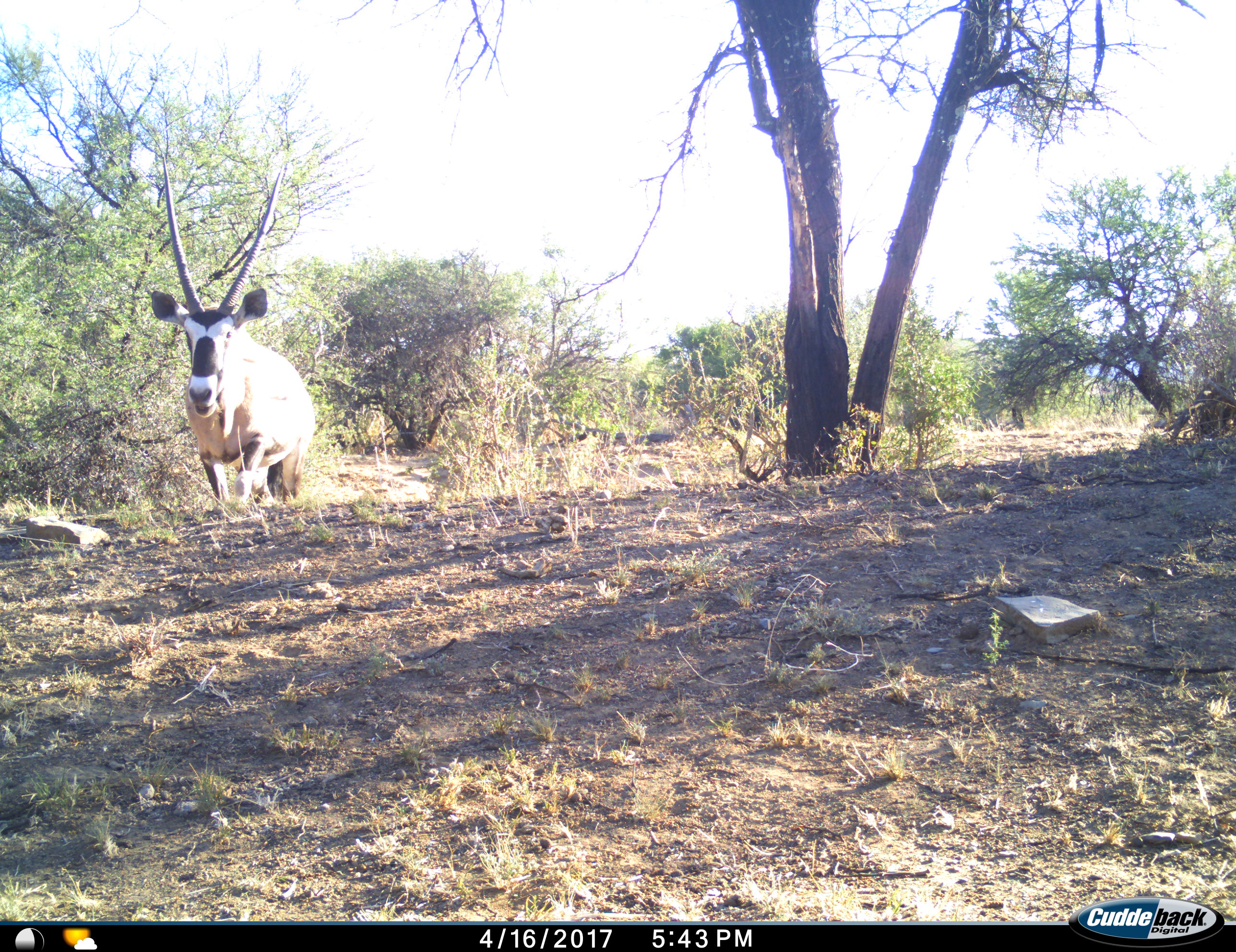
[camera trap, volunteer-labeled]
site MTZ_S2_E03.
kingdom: Animalia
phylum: Chordata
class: Mammalia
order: Artiodactyla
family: Bovidae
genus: Oryx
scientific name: Oryx gazella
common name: gemsbok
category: oryx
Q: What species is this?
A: Oryx (gemsbok) (Oryx gazella).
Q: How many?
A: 1.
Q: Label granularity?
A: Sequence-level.